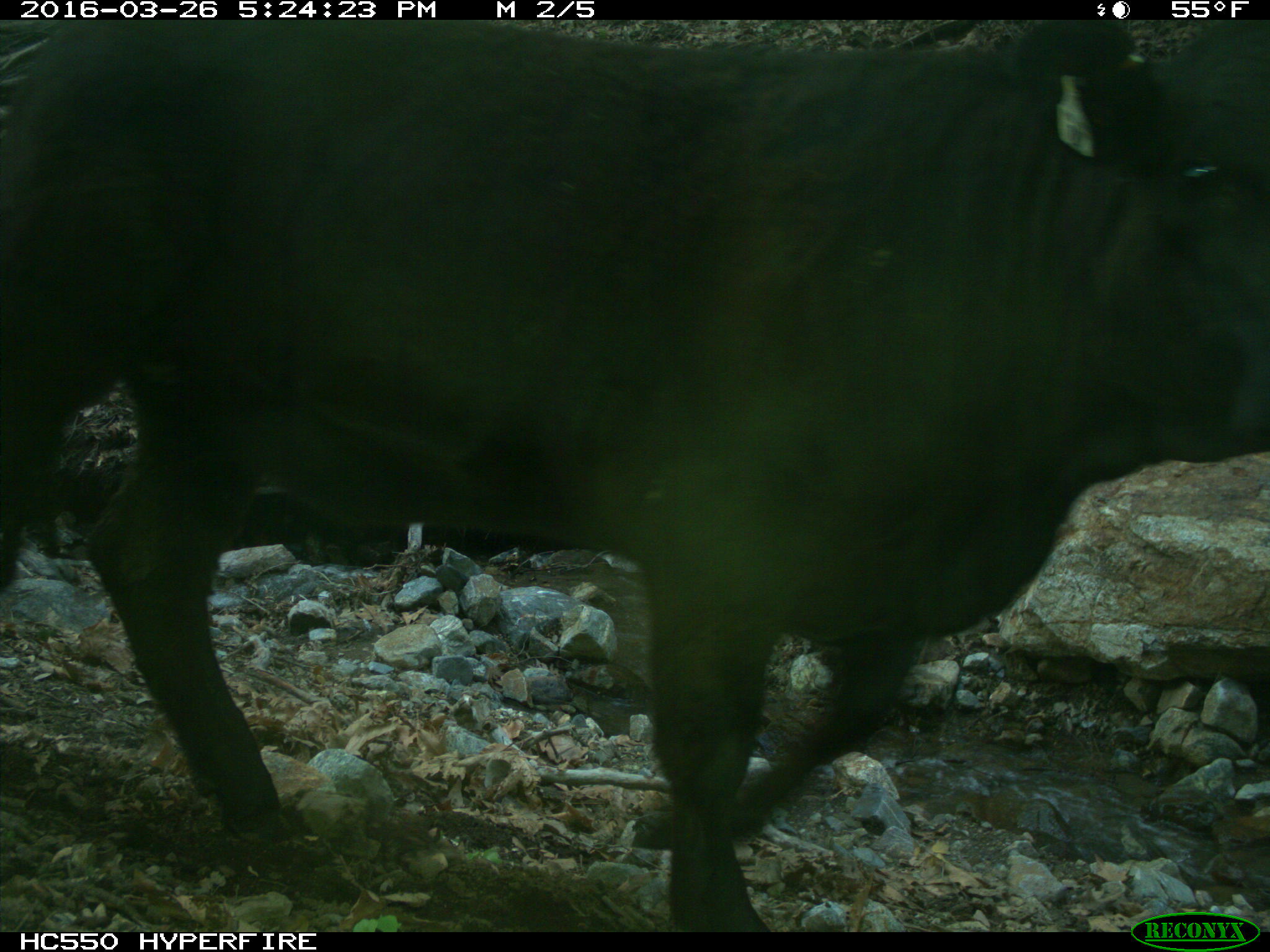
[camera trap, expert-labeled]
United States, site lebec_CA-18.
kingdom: Animalia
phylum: Chordata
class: Mammalia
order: Artiodactyla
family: Bovidae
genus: Bos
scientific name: Bos taurus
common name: domestic cow